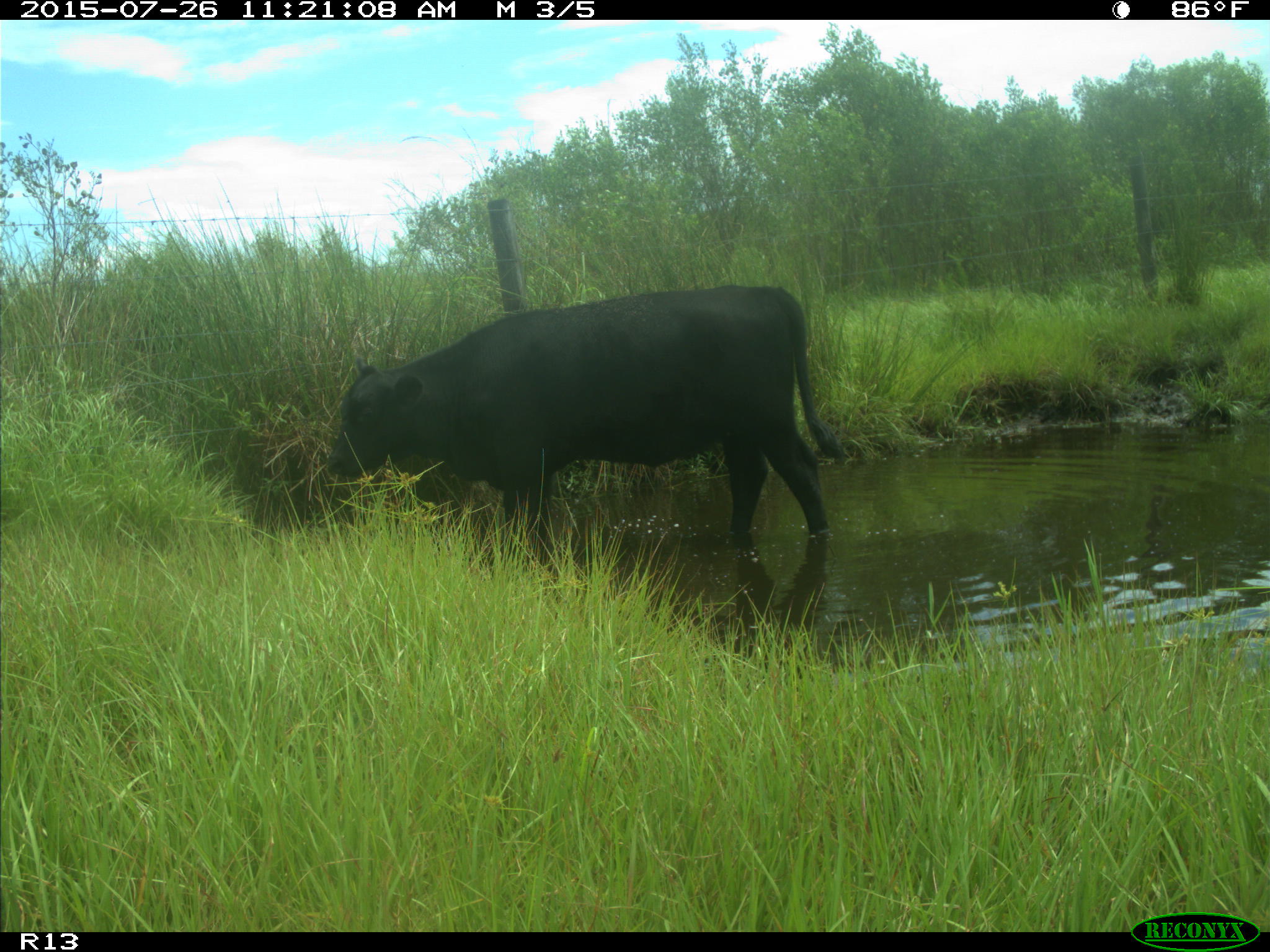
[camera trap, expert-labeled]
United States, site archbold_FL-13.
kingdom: Animalia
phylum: Chordata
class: Mammalia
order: Artiodactyla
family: Bovidae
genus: Bos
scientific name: Bos taurus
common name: domestic cow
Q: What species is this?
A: Bos taurus (domestic cow).